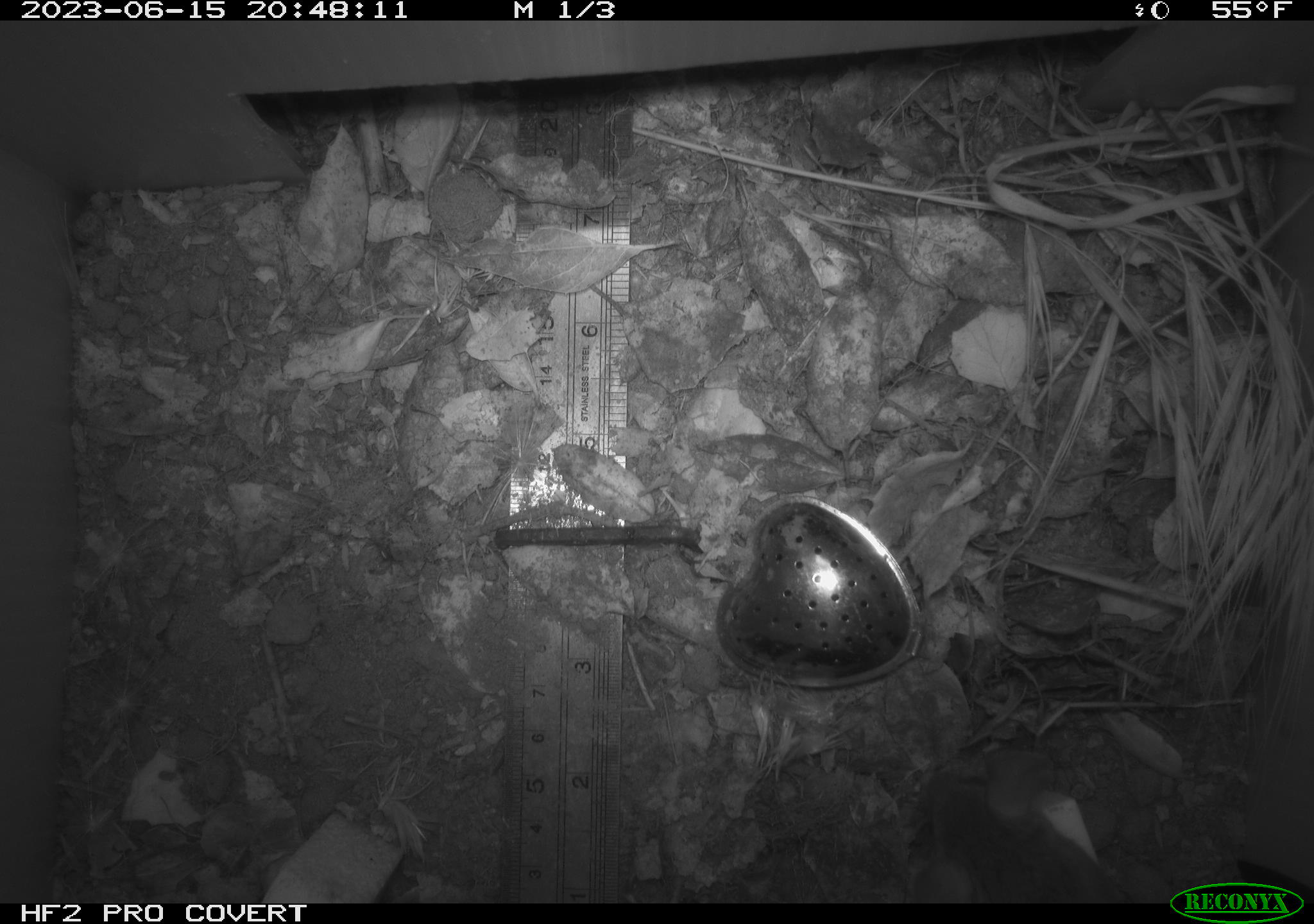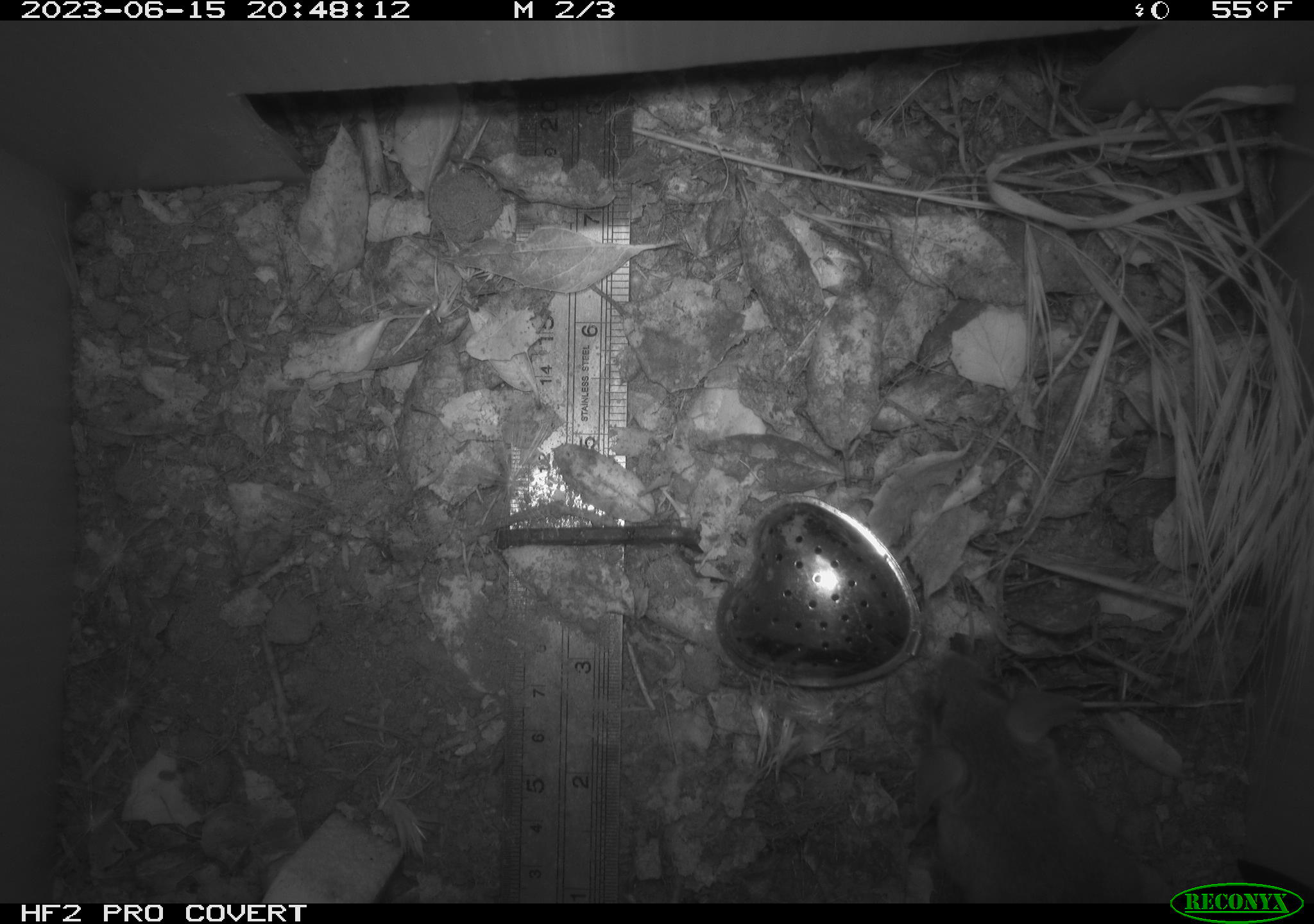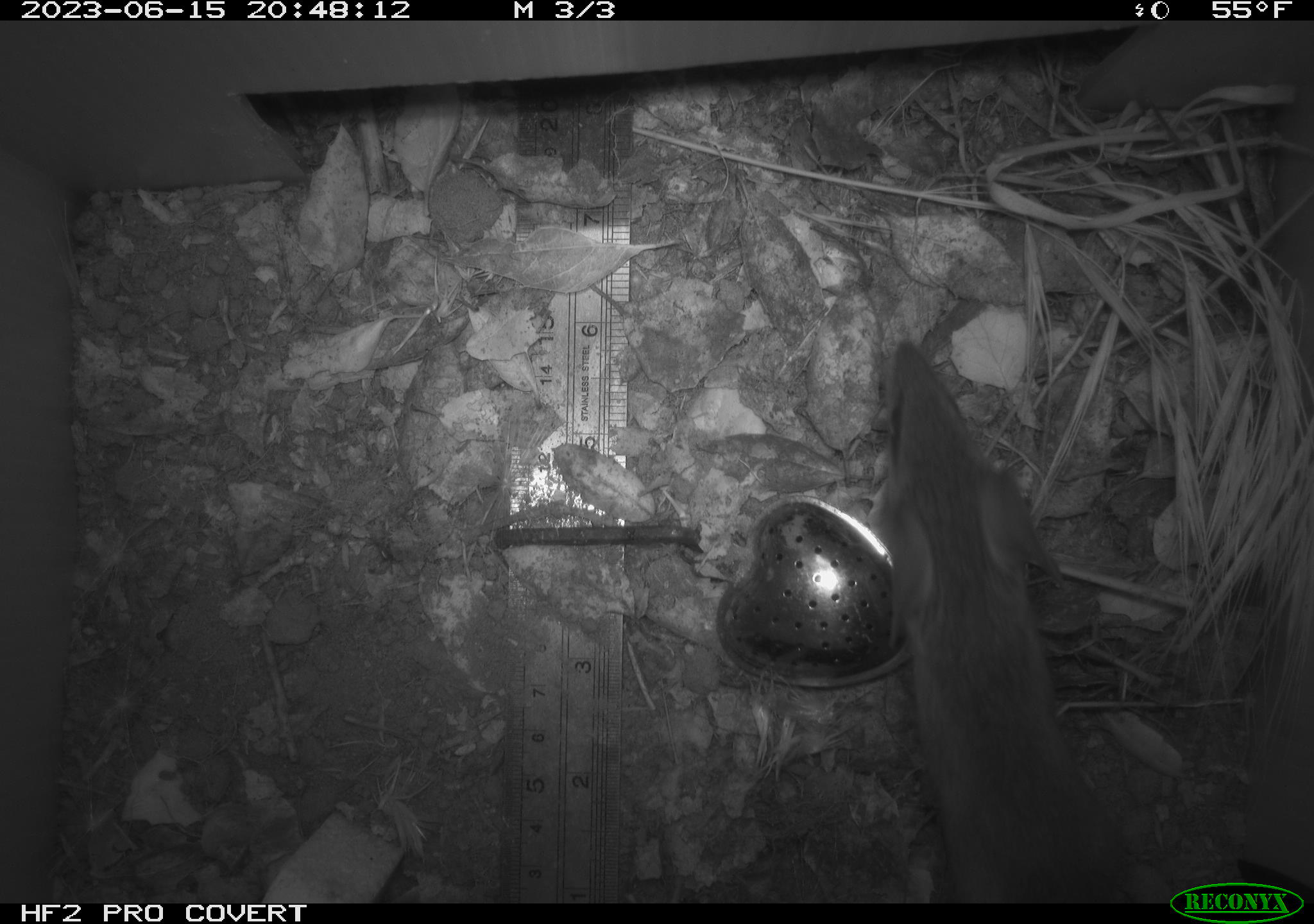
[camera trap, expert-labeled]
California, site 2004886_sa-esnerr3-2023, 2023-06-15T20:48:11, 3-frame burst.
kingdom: Animalia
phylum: Chordata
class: Mammalia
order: Rodentia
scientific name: Rodentia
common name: mouse species